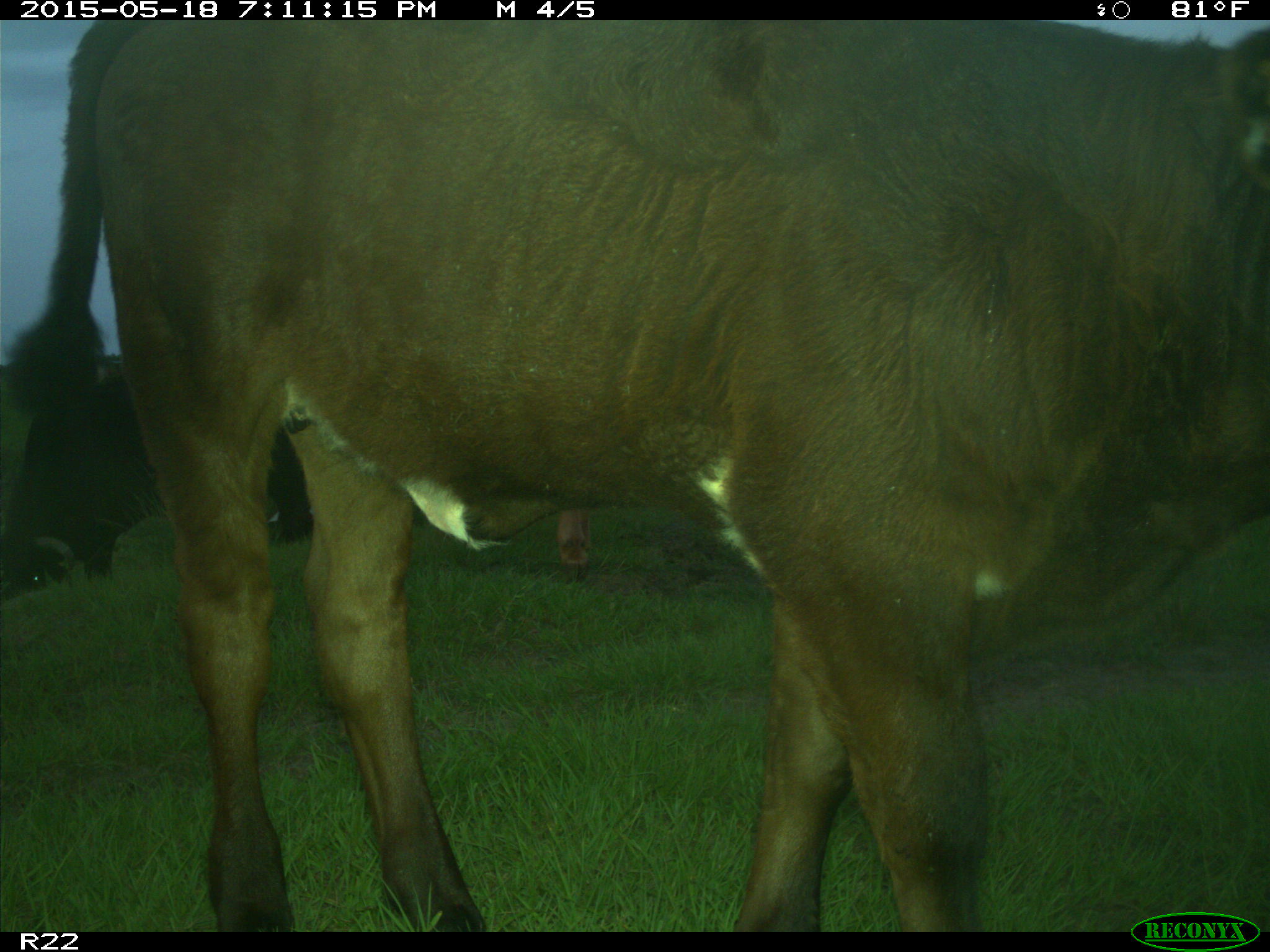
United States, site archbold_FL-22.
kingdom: Animalia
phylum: Chordata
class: Mammalia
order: Artiodactyla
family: Bovidae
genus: Bos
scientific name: Bos taurus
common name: domestic cow